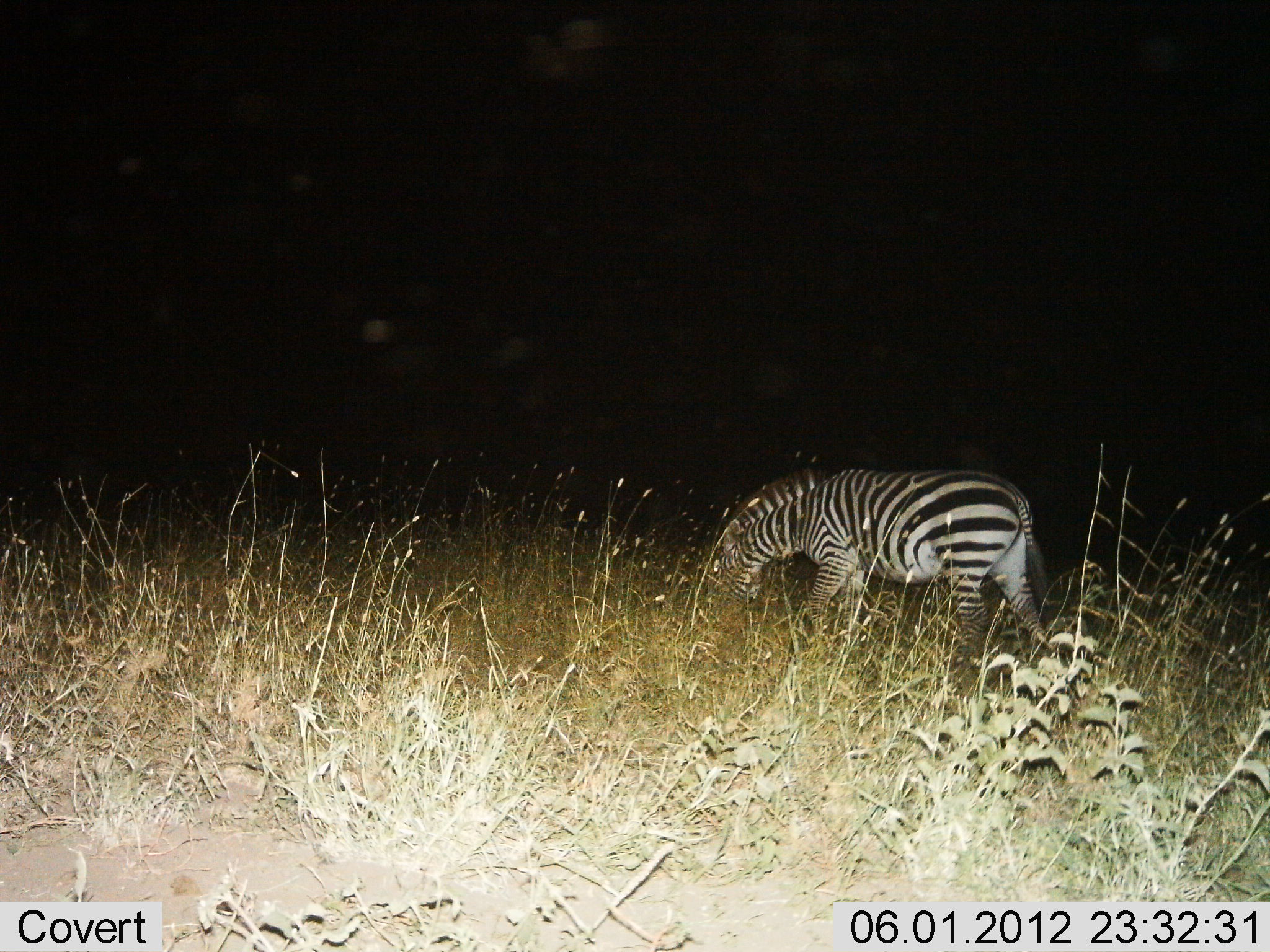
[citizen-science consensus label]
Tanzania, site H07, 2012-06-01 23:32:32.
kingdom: Animalia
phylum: Chordata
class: Mammalia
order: Perissodactyla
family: Equidae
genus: Equus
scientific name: Equus quagga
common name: plains zebra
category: zebra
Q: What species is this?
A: Zebra (plains zebra) (Equus quagga).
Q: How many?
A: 1.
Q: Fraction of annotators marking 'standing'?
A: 20%.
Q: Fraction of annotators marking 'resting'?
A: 0%.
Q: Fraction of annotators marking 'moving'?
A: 20%.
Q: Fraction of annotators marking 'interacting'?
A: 0%.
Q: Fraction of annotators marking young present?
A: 0%.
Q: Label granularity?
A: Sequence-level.